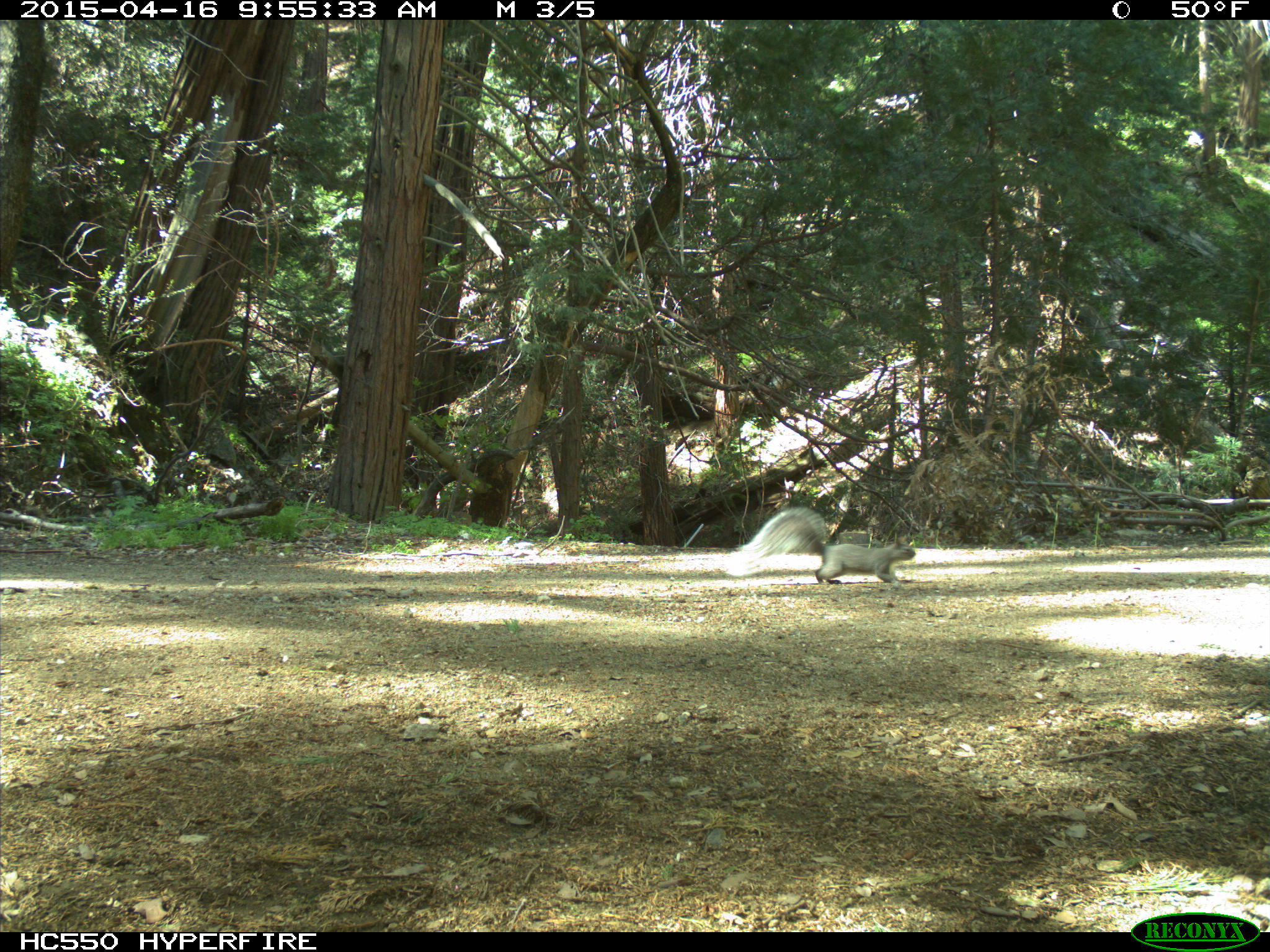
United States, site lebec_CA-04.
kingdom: Animalia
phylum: Chordata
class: Mammalia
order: Rodentia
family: Sciuridae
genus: Sciurus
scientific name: Sciurus carolinensis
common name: eastern gray squirrel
Sciurus carolinensis (eastern gray squirrel).